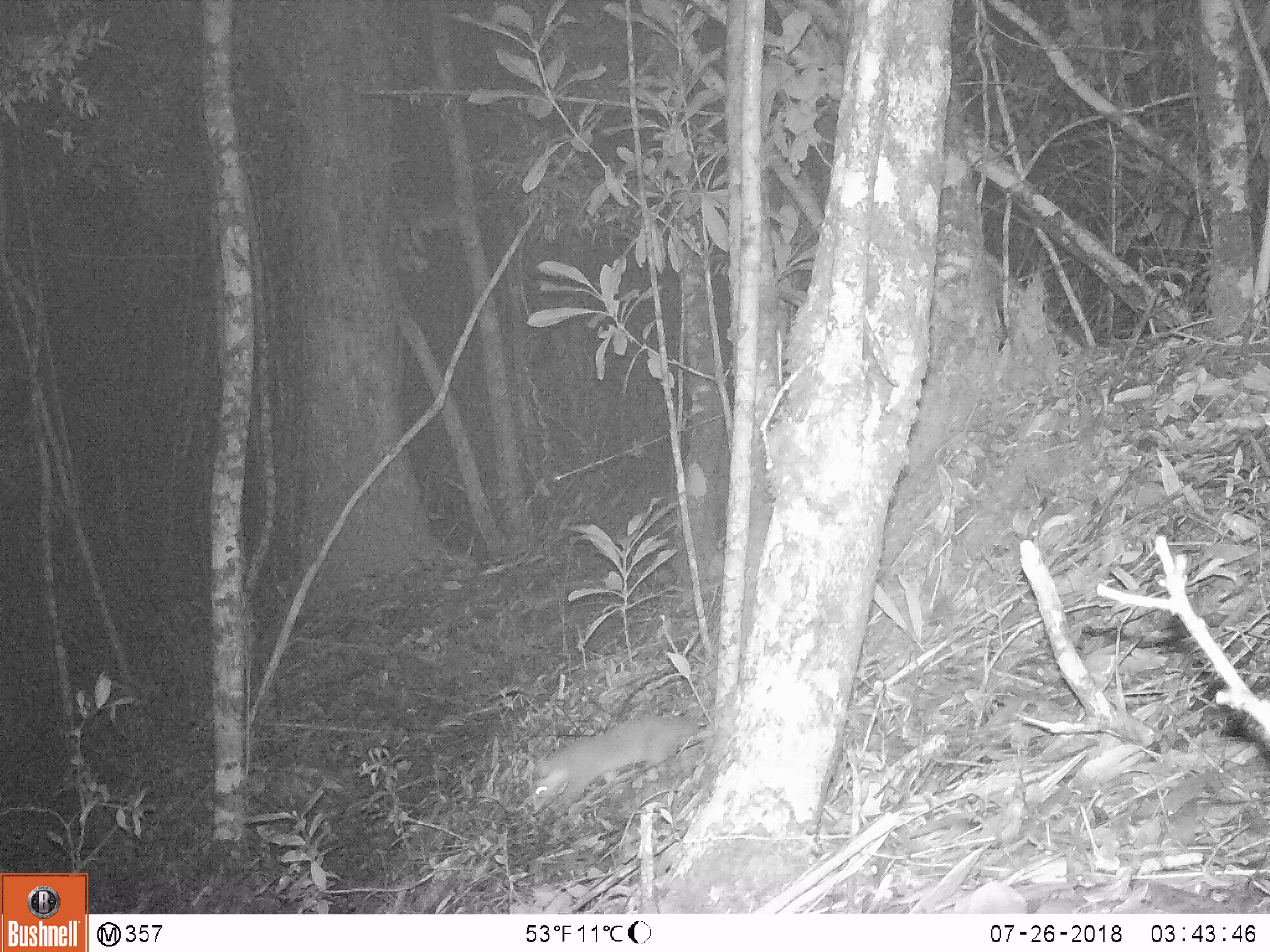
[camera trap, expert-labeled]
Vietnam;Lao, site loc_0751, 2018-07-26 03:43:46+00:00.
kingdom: Animalia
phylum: Chordata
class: Mammalia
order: Carnivora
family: Mustelidae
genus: Melogale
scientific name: Melogale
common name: ferret badger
Ferret badger (Melogale). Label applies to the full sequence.